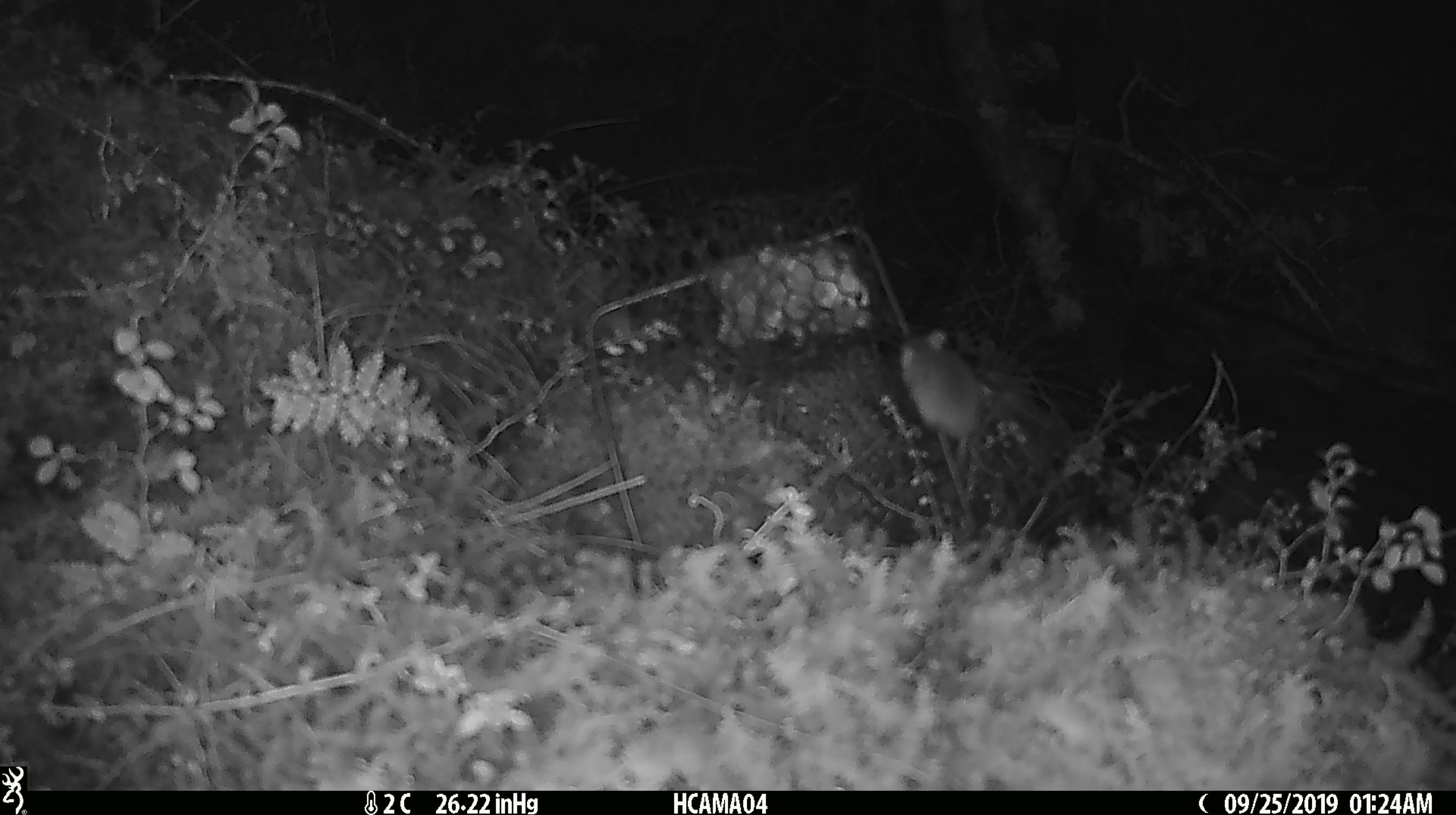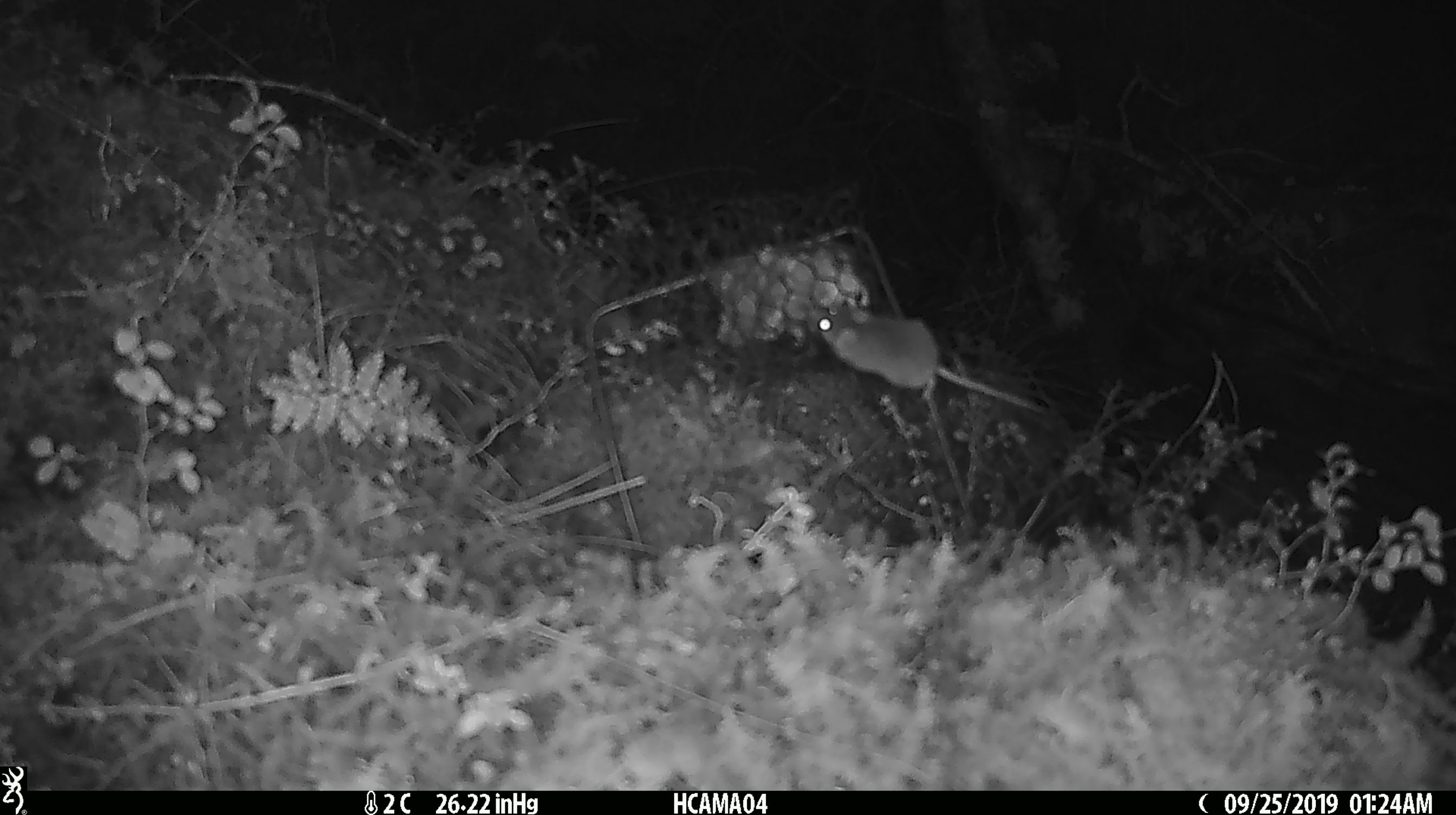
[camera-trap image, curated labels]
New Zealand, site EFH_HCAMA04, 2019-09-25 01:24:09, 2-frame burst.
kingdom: Animalia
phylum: Chordata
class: Mammalia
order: Rodentia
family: Muridae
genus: Mus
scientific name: Mus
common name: mouse